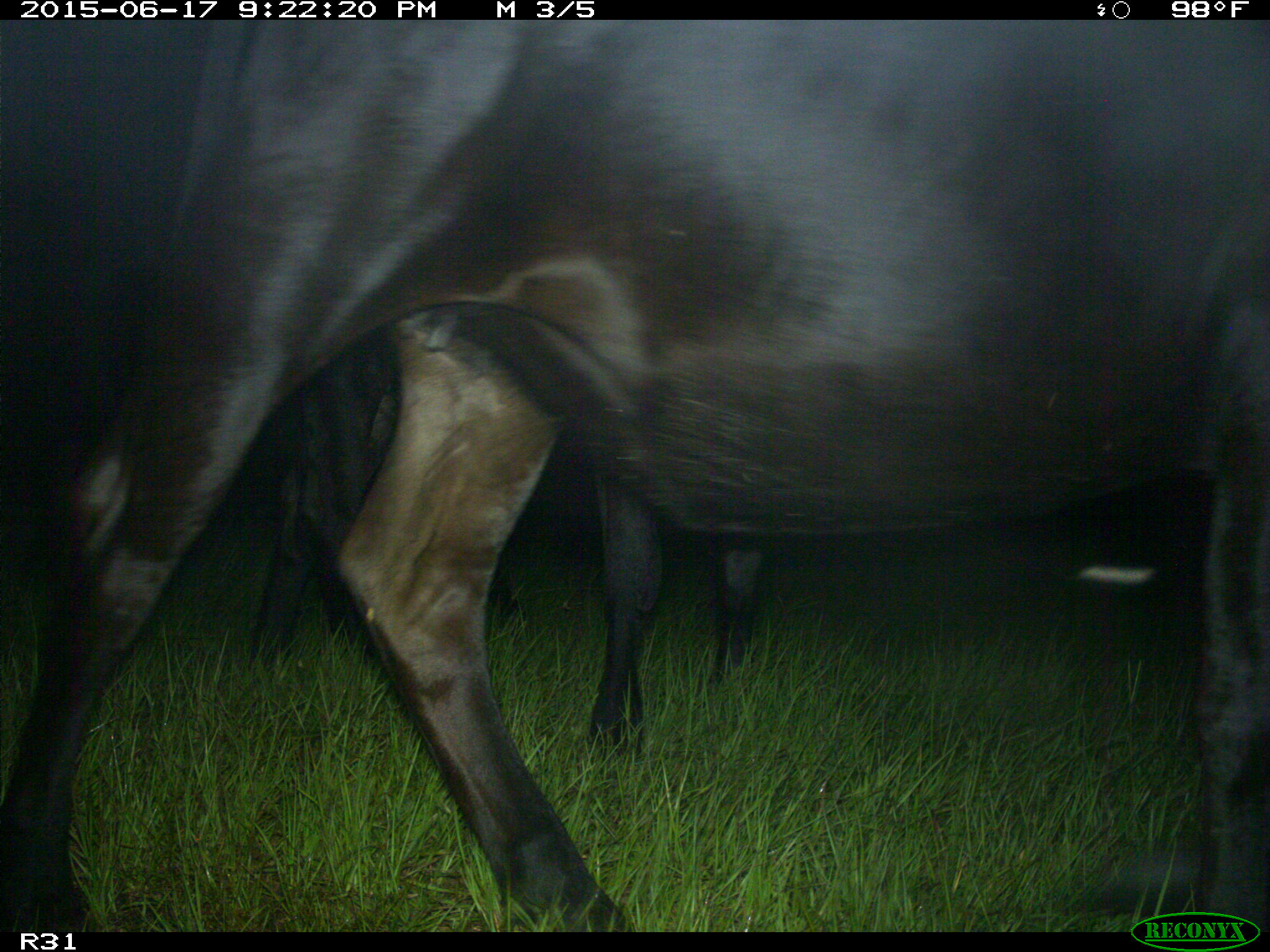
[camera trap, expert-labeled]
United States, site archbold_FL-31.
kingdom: Animalia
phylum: Chordata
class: Mammalia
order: Artiodactyla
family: Bovidae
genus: Bos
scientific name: Bos taurus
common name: domestic cow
Bos taurus (domestic cow).